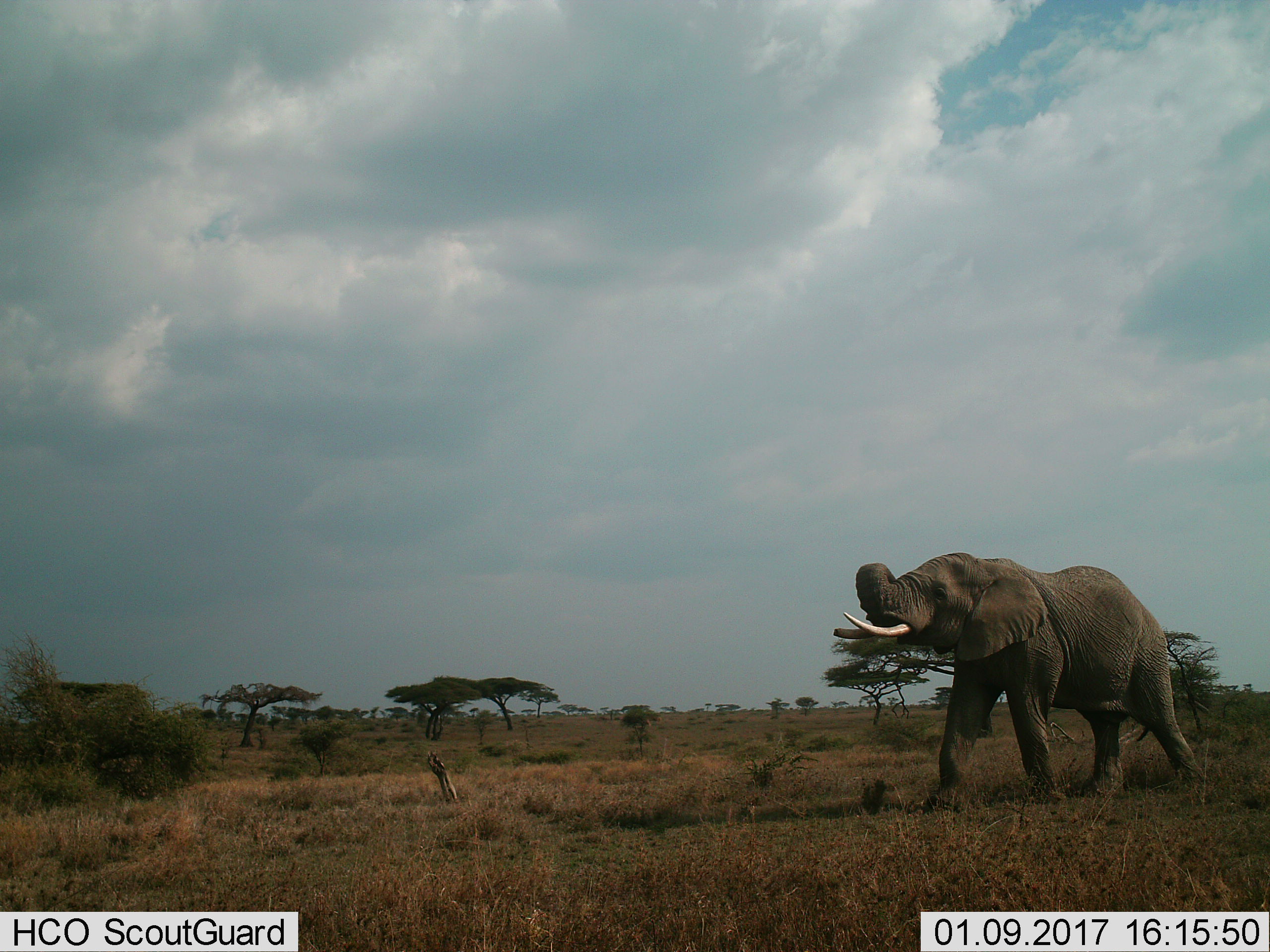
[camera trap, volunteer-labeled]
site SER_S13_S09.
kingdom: Animalia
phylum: Chordata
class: Mammalia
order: Proboscidea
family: Elephantidae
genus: Loxodonta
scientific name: Loxodonta africana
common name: african bush elephant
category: elephant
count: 1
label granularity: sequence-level